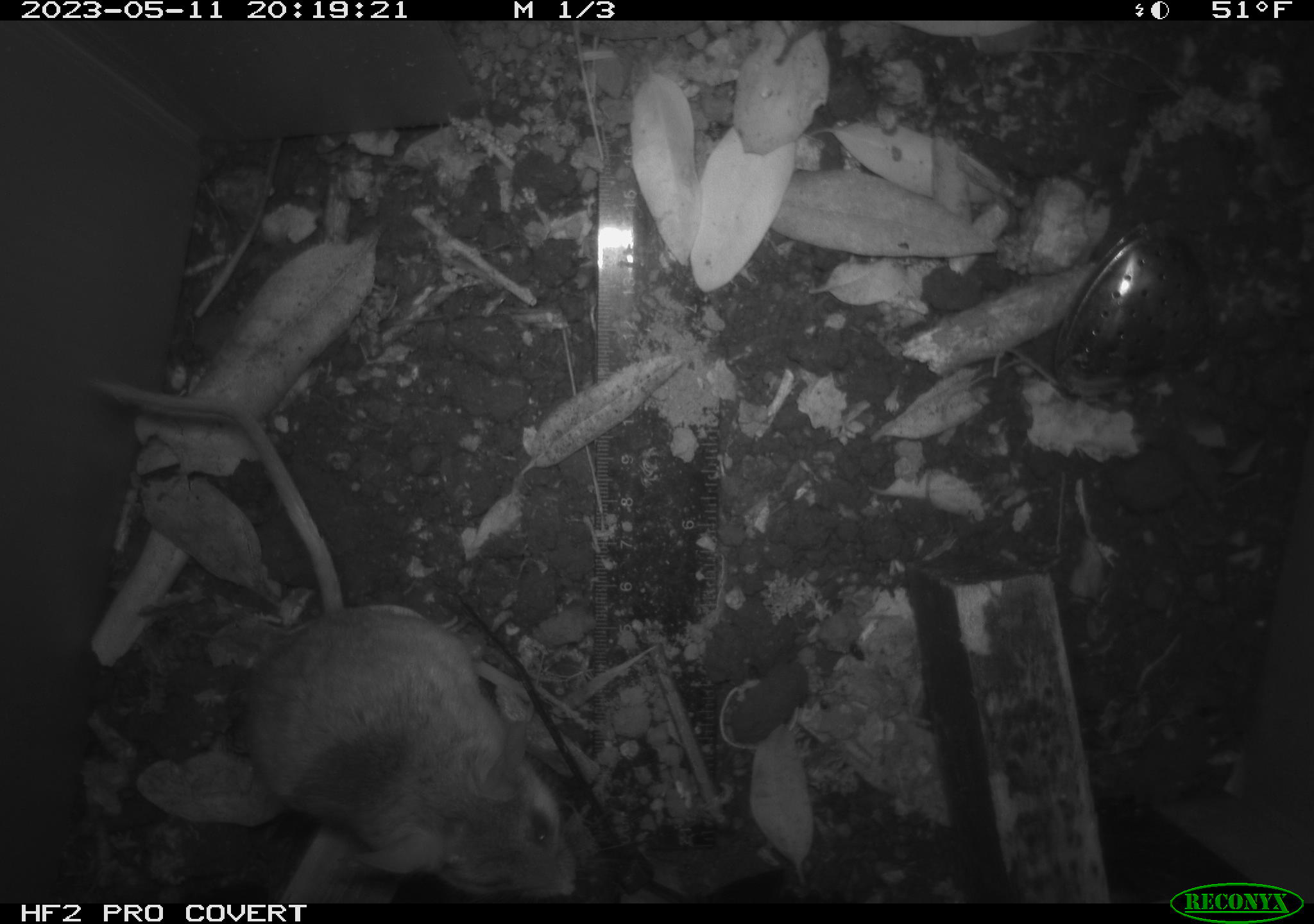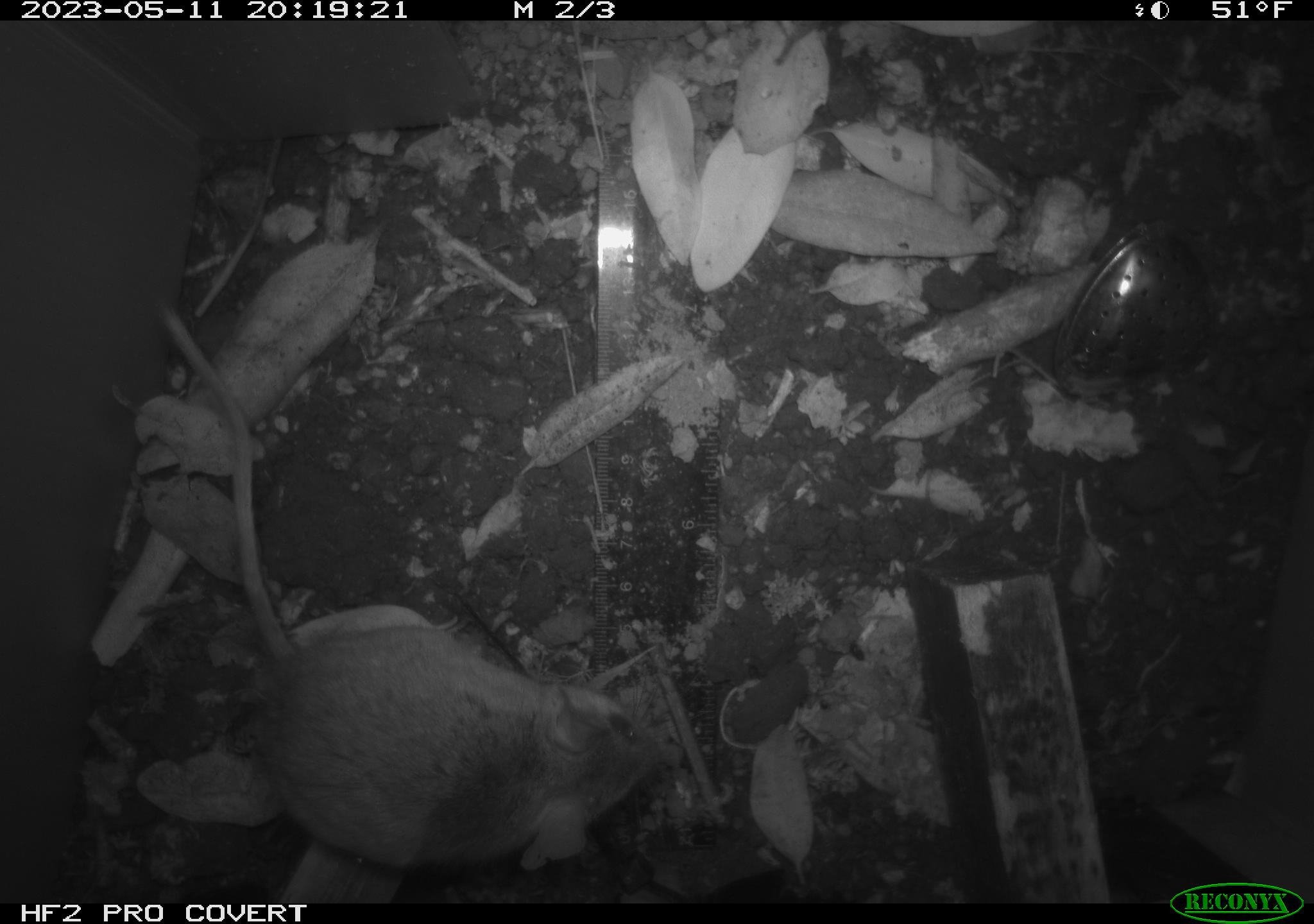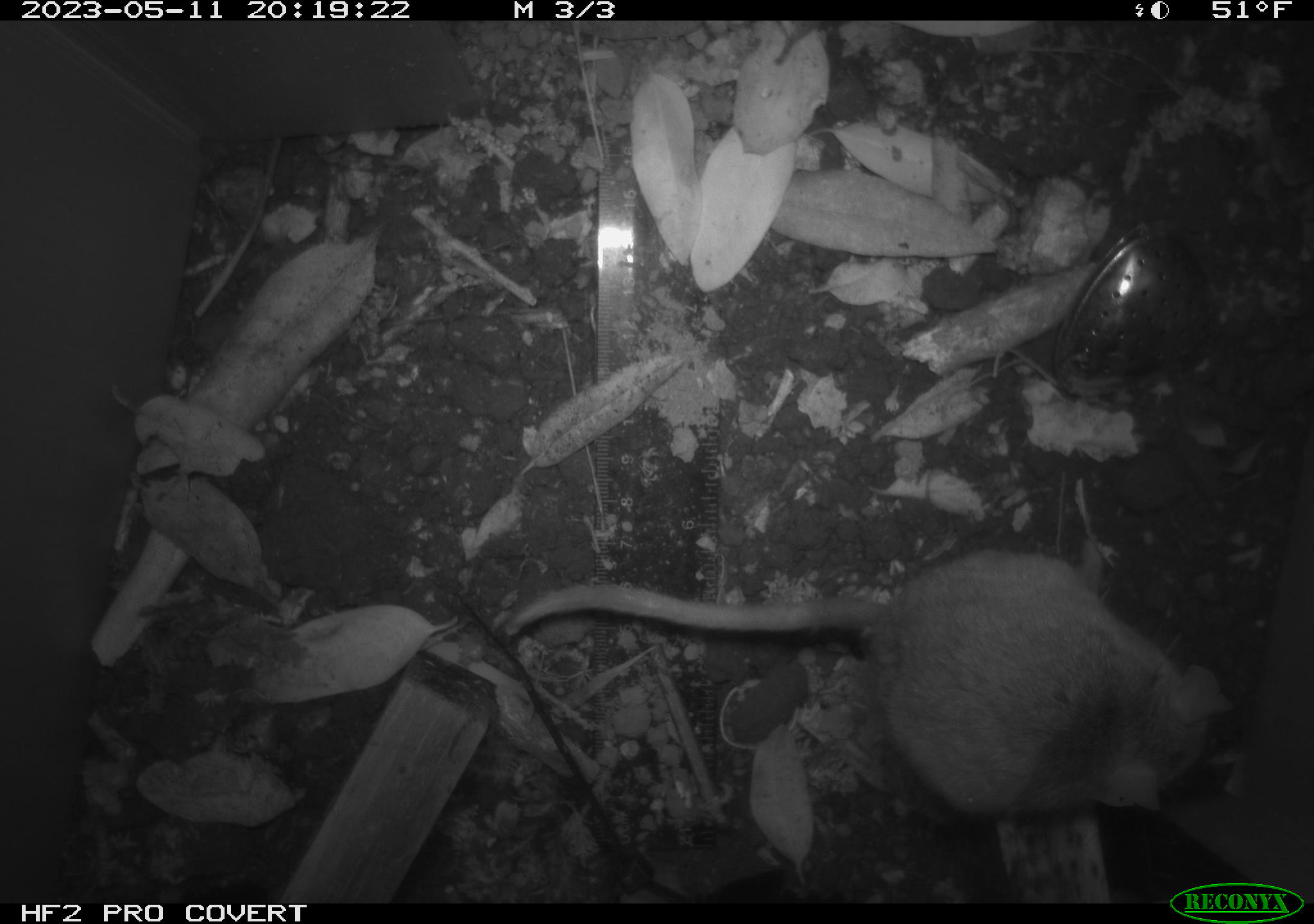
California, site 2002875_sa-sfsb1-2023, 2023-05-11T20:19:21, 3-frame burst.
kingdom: Animalia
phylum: Chordata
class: Mammalia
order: Rodentia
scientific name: Rodentia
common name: mouse species